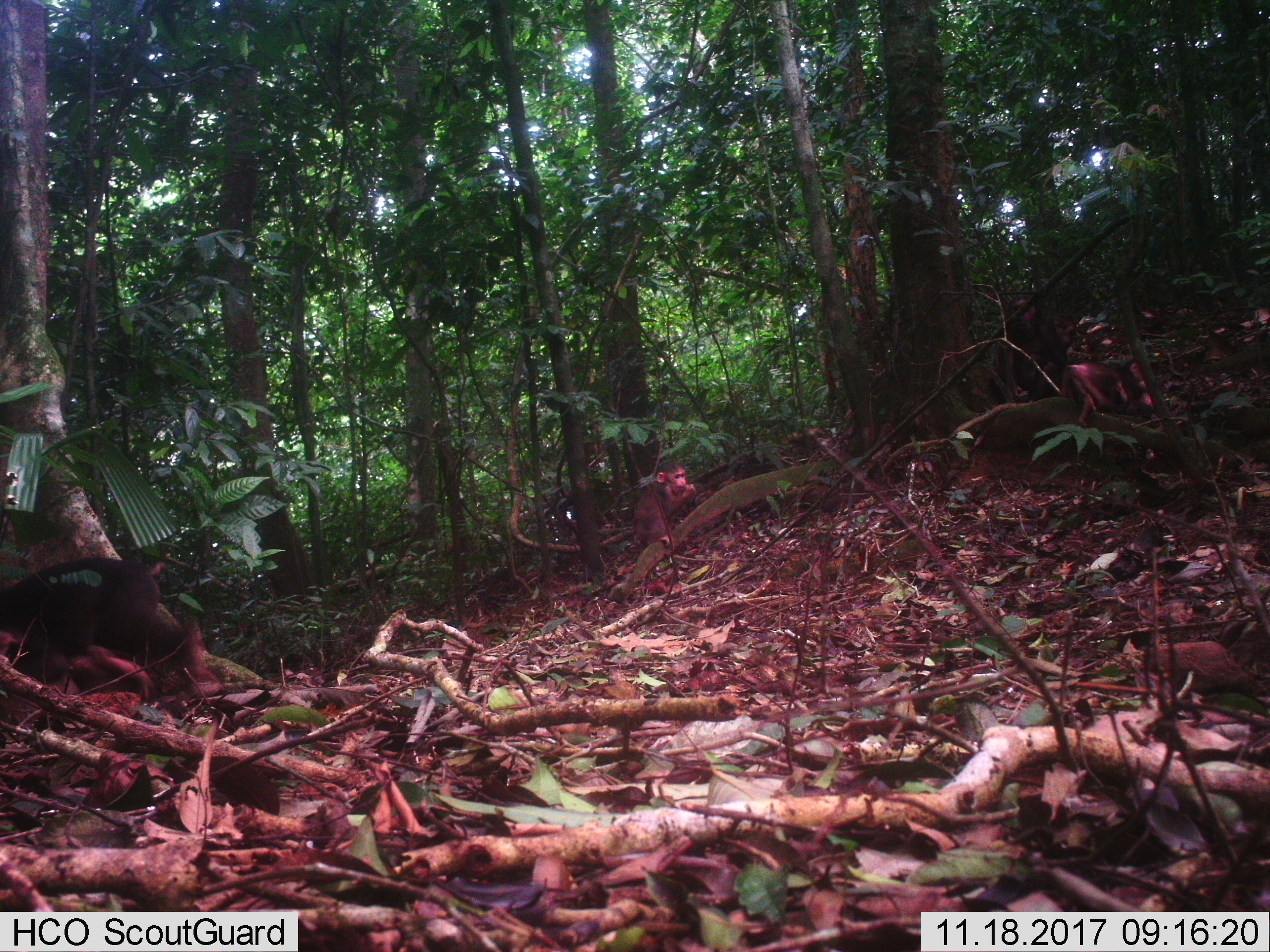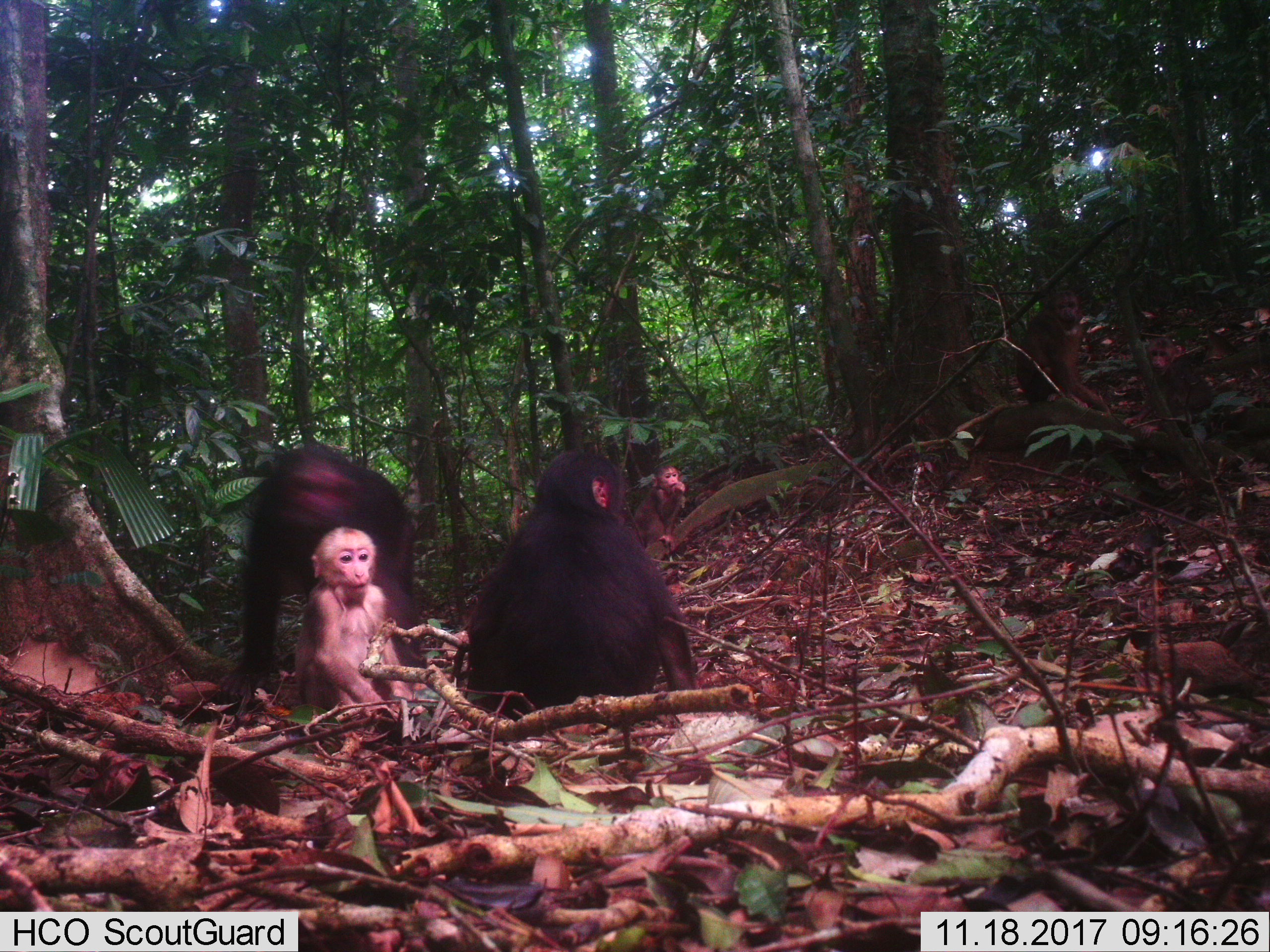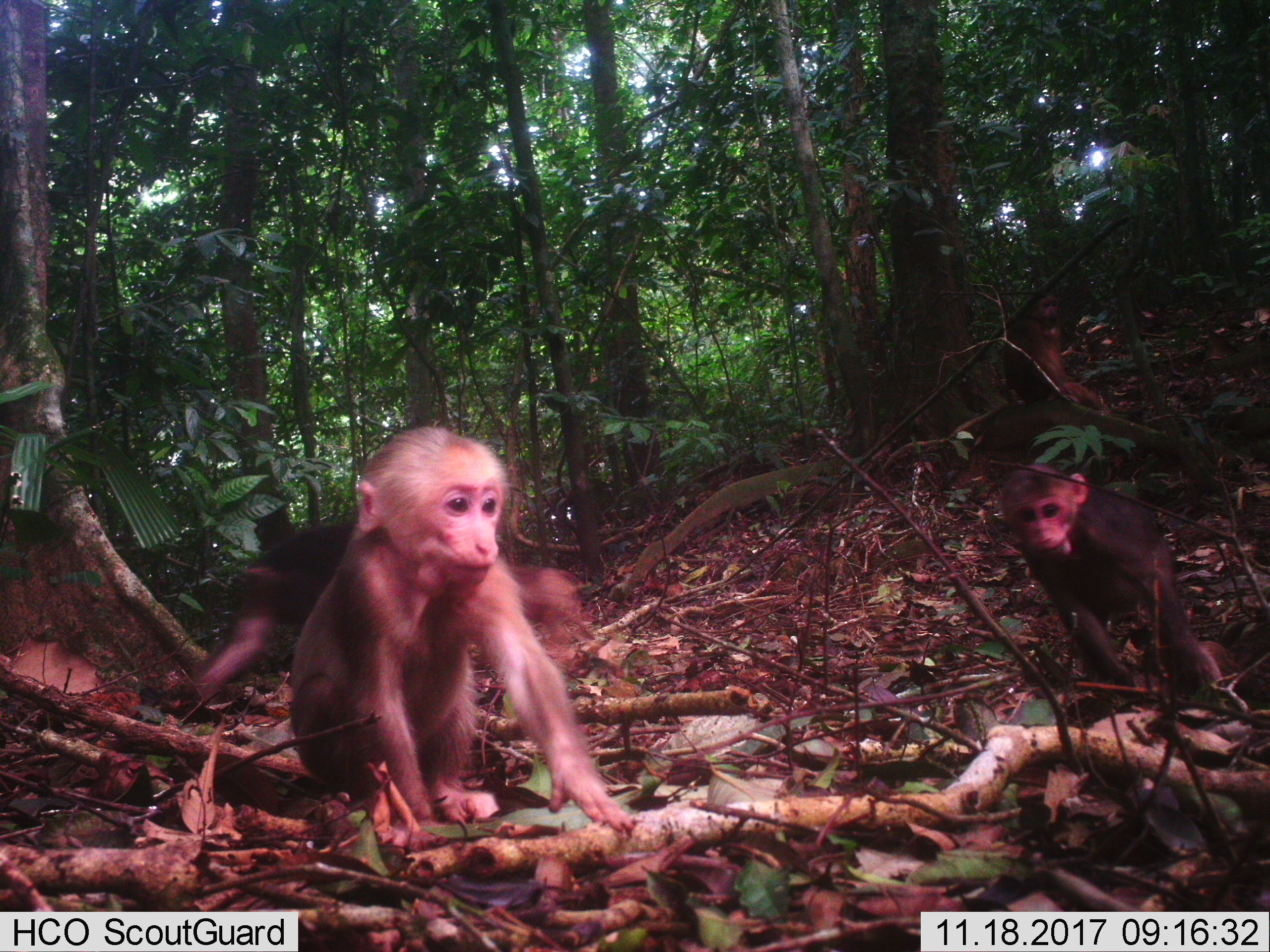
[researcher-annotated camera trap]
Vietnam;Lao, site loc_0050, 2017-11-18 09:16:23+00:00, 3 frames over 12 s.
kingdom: Animalia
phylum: Chordata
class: Mammalia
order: Primates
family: Cercopithecidae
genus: Macaca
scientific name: Macaca arctoides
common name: stump-tailed macaque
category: stump tailed macaque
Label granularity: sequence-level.